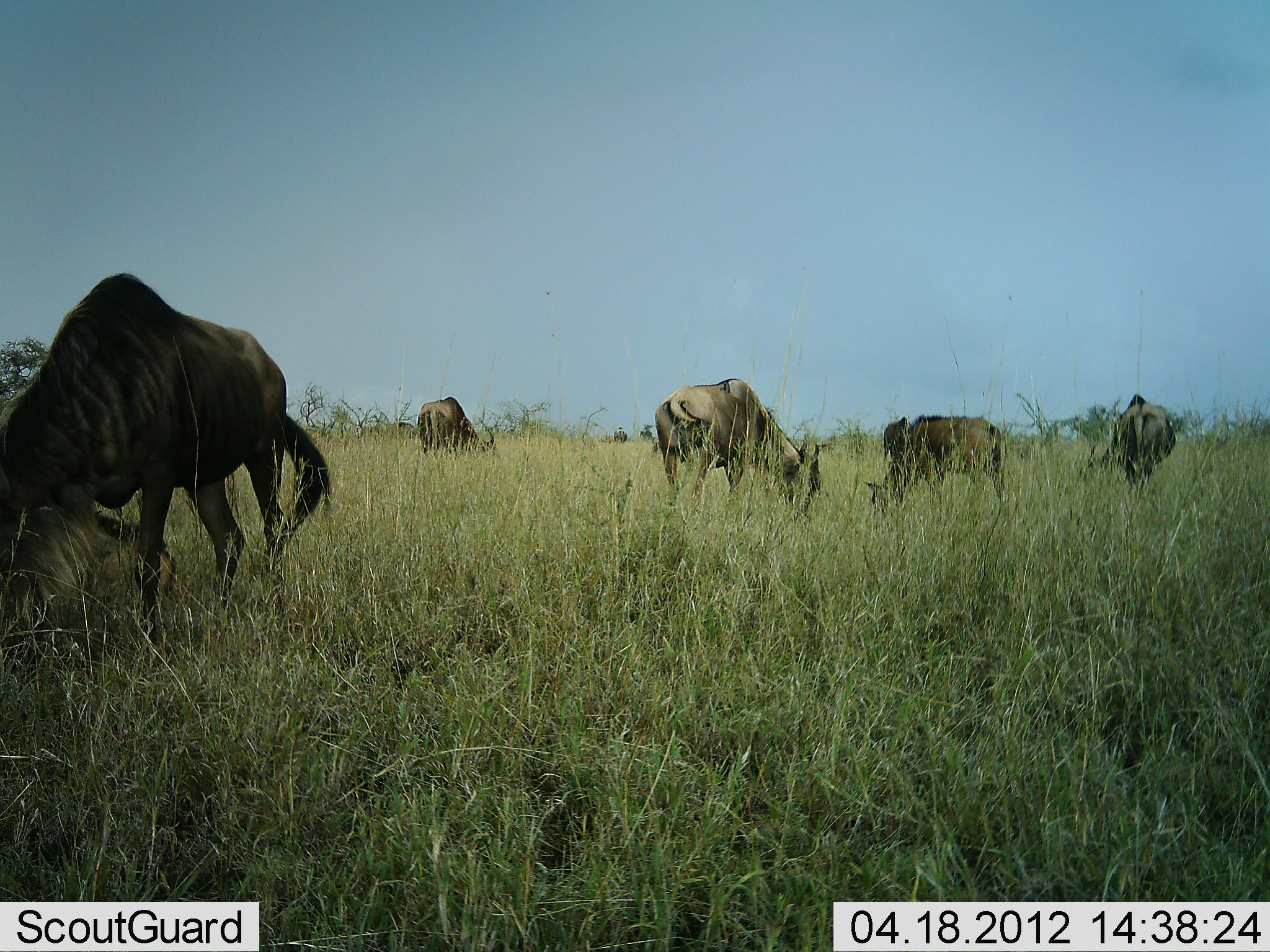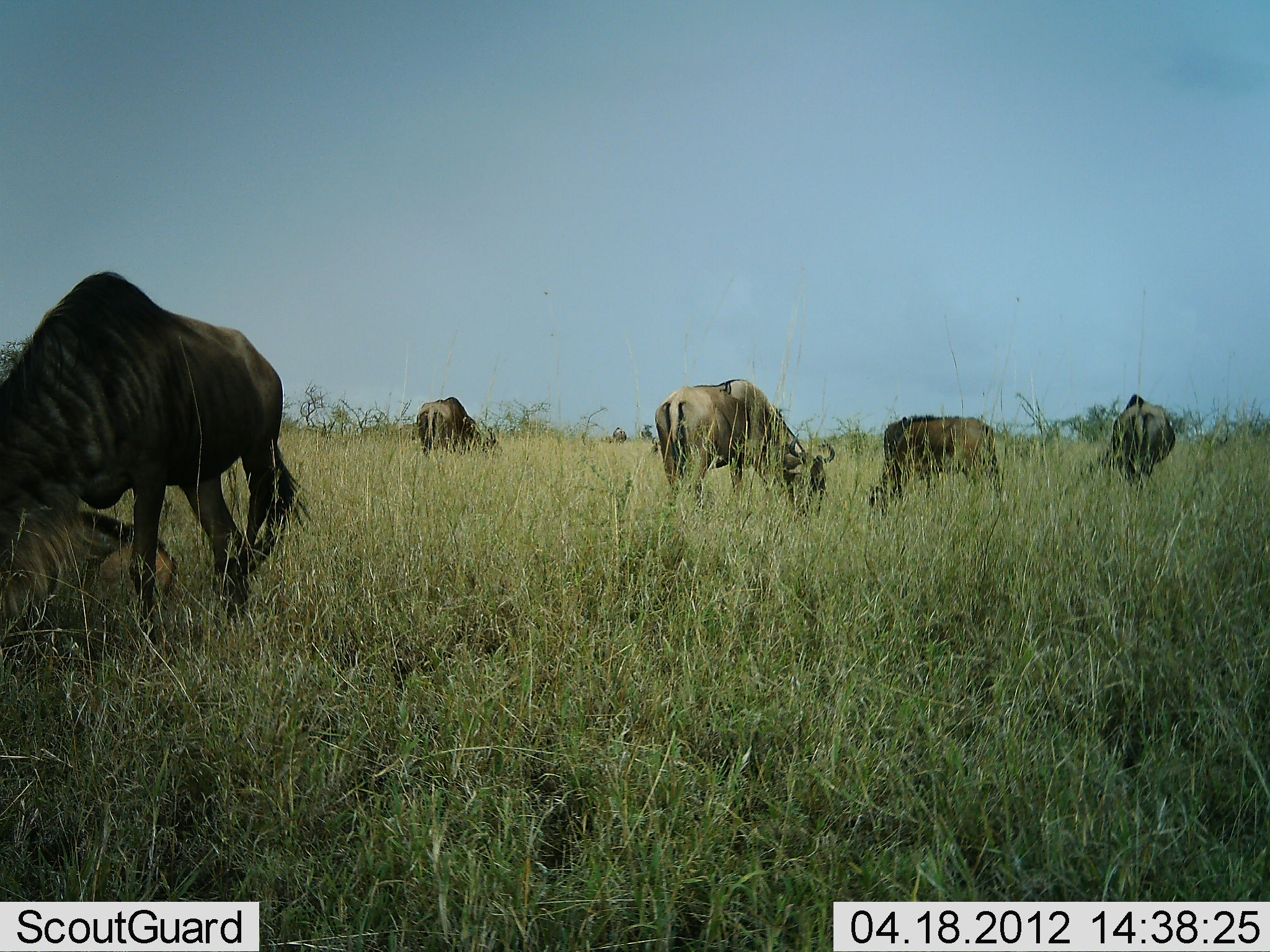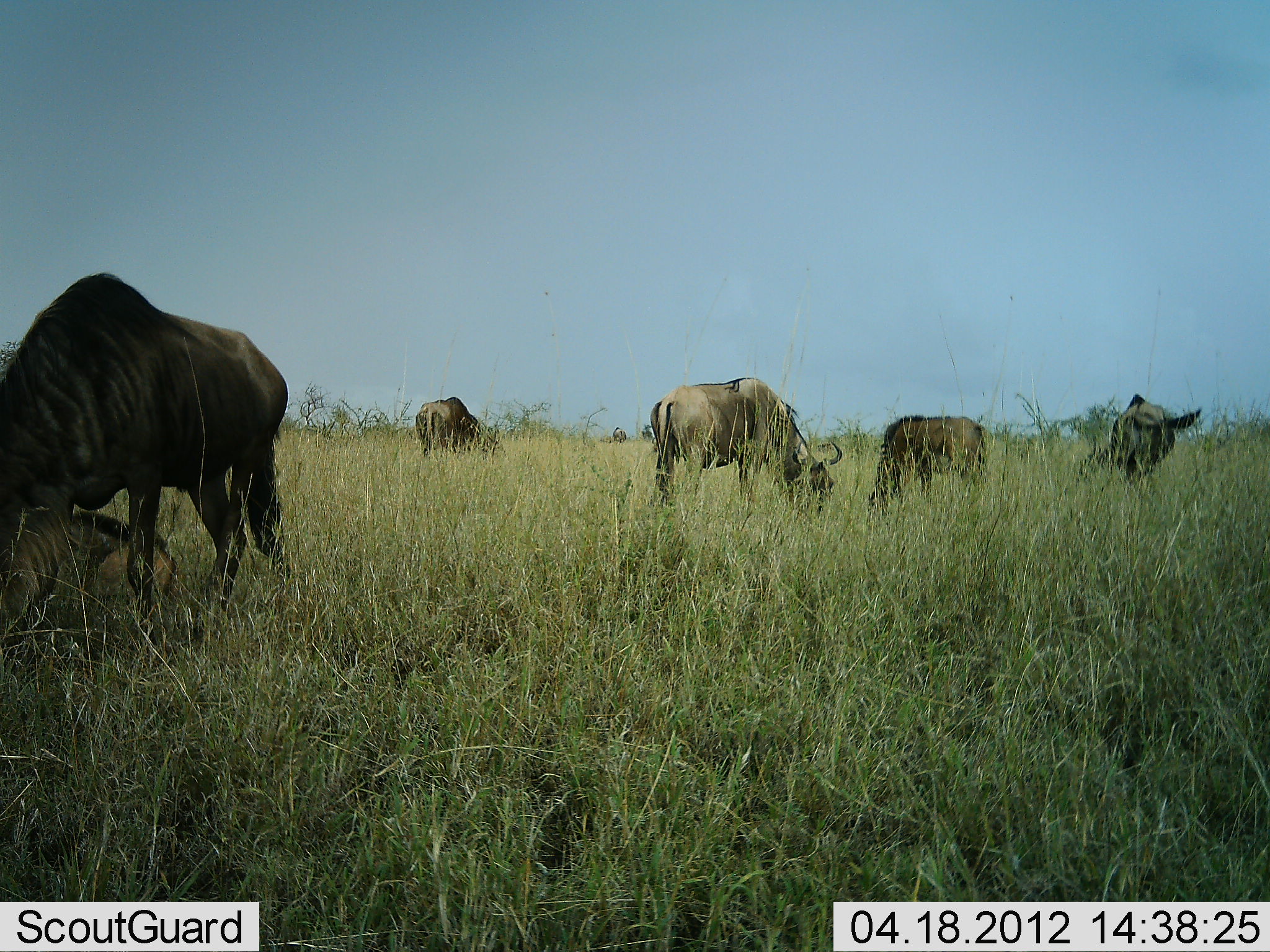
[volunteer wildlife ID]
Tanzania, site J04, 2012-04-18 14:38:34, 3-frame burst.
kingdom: Animalia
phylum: Chordata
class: Mammalia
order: Artiodactyla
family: Bovidae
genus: Connochaetes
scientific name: Connochaetes taurinus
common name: blue wildebeest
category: wildebeest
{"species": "wildebeest (blue wildebeest) (Connochaetes taurinus)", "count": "6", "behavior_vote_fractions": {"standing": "21%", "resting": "14%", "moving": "0%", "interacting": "7%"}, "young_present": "21%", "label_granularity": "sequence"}